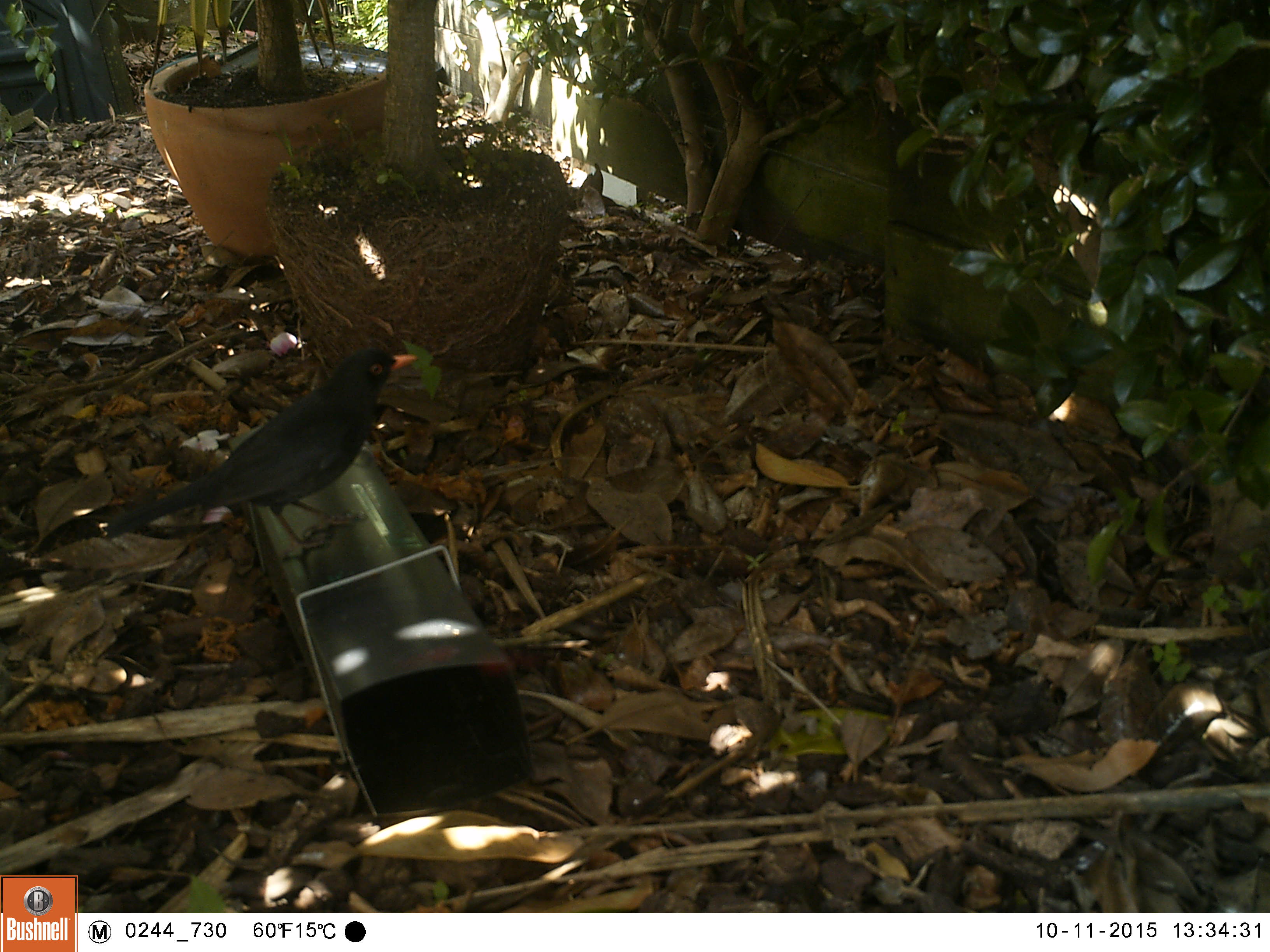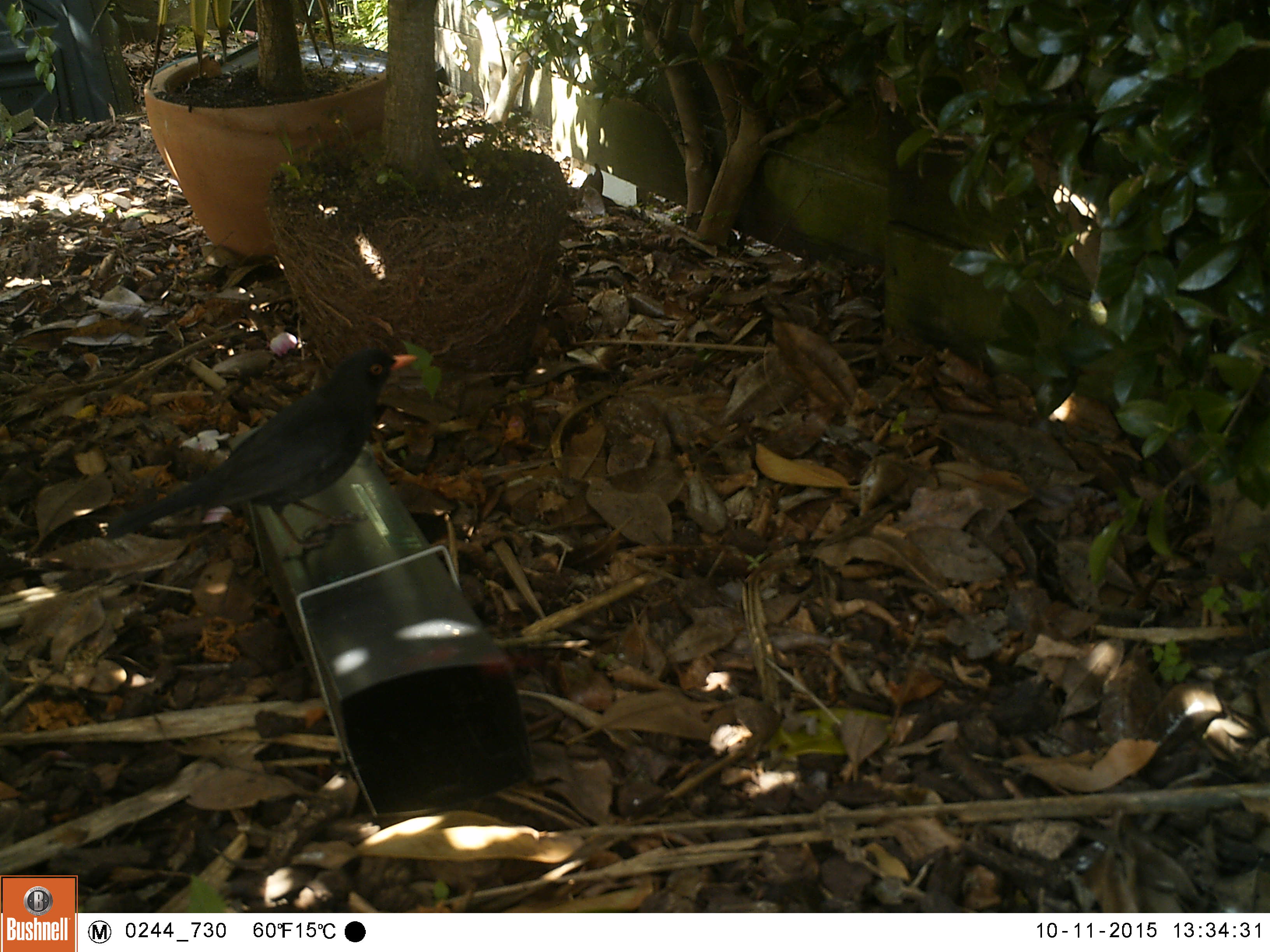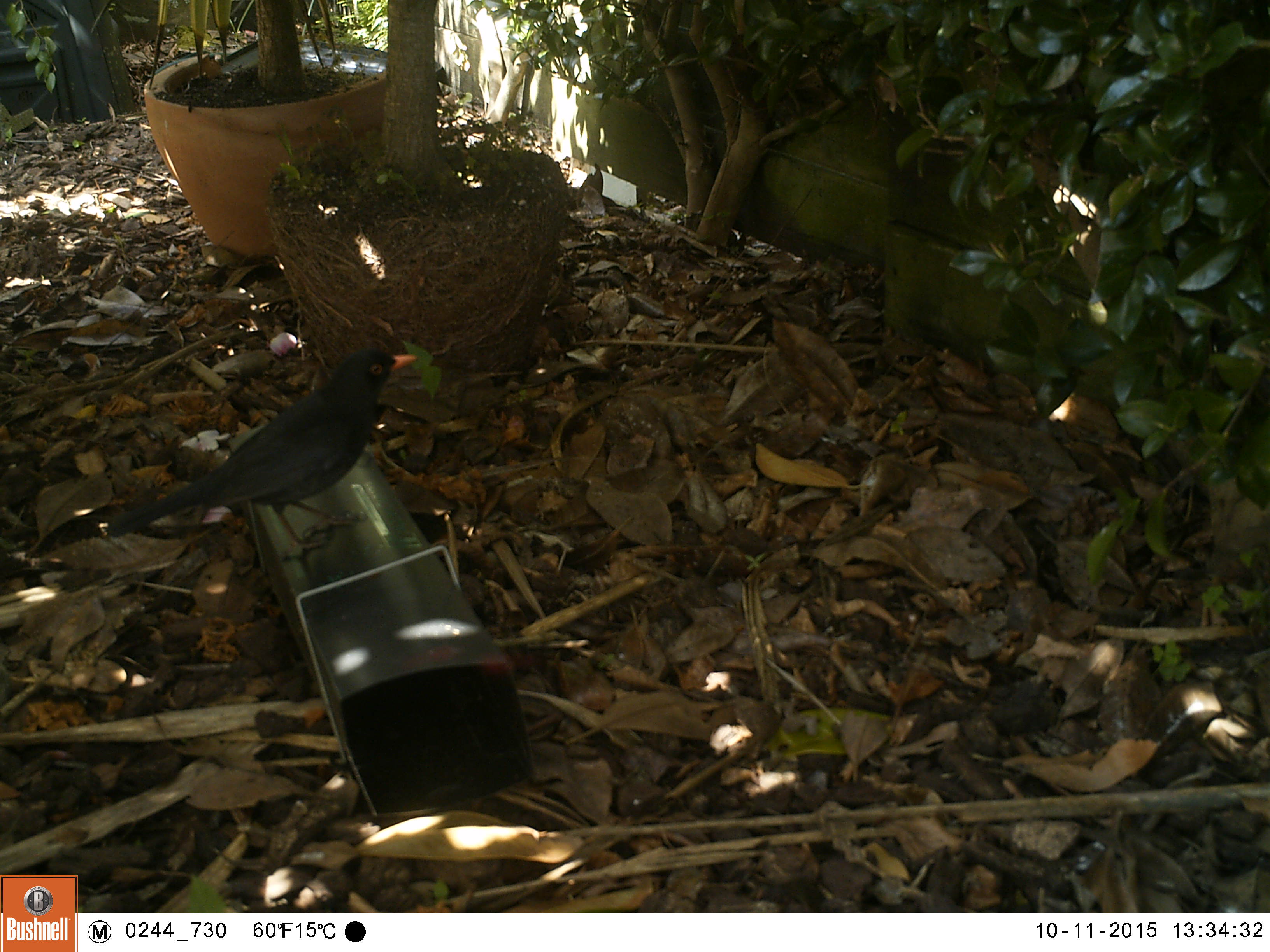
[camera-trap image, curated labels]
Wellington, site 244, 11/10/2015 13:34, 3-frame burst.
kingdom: Animalia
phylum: Chordata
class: Aves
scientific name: Aves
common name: bird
Bird (Aves).